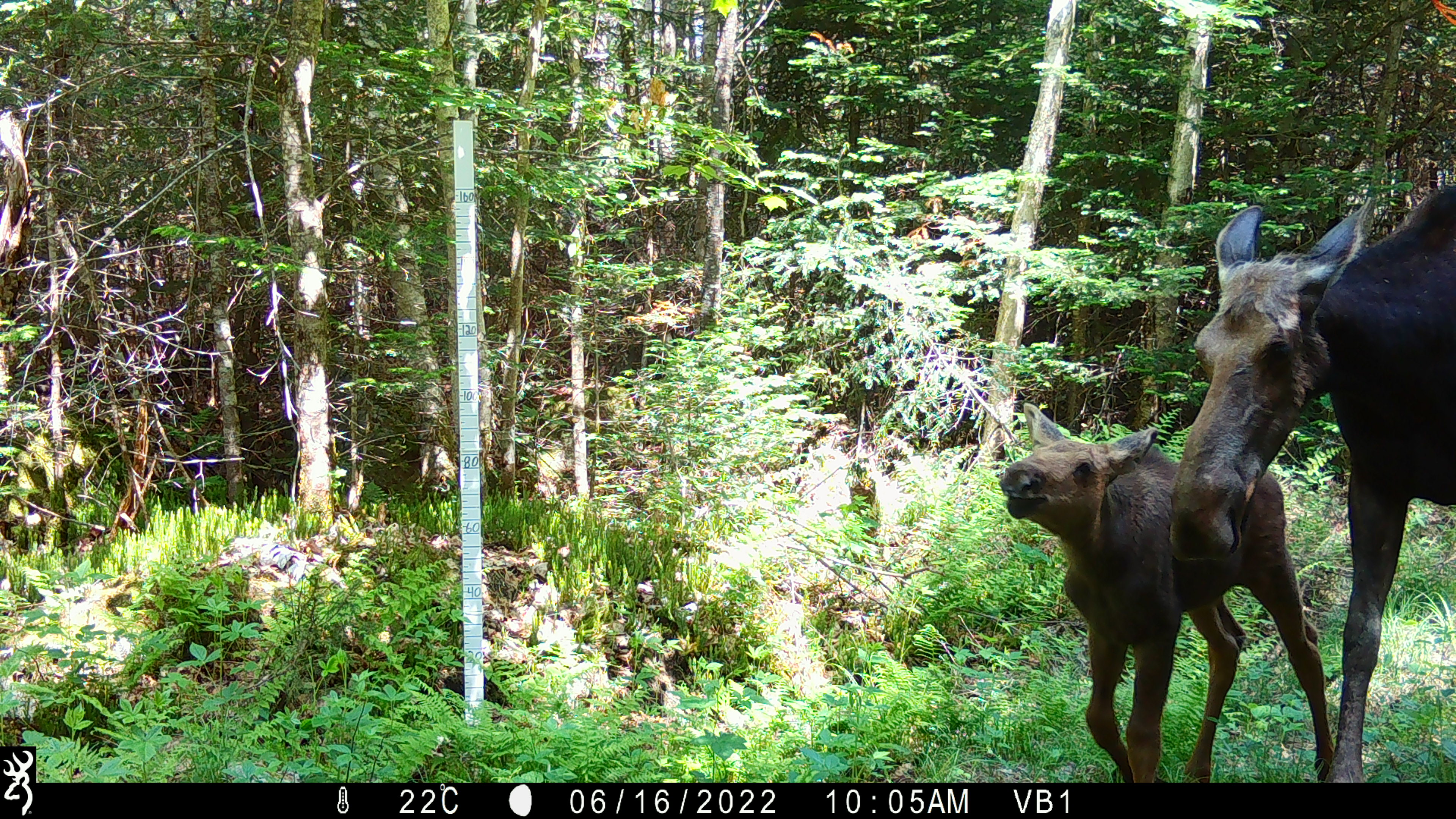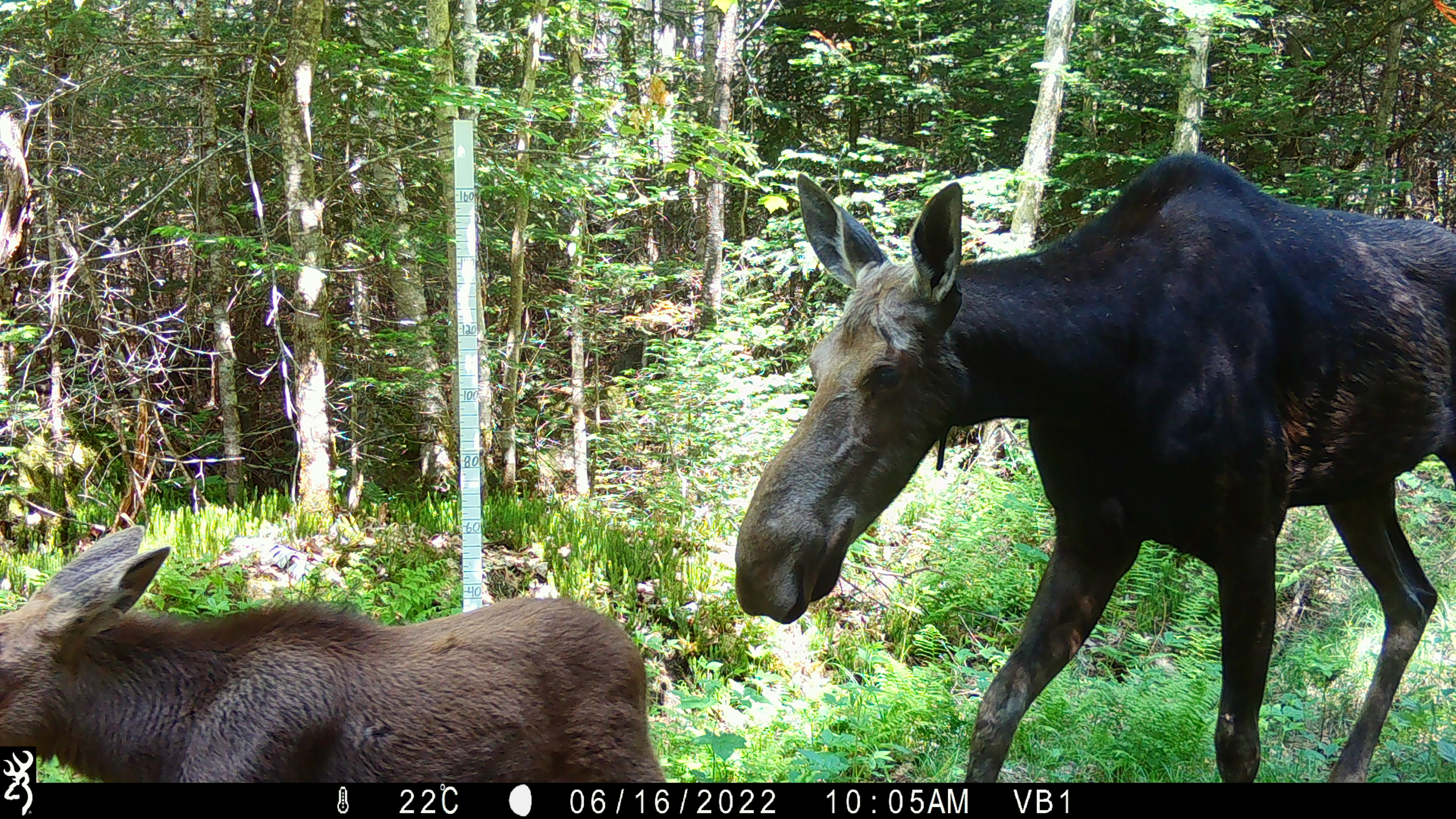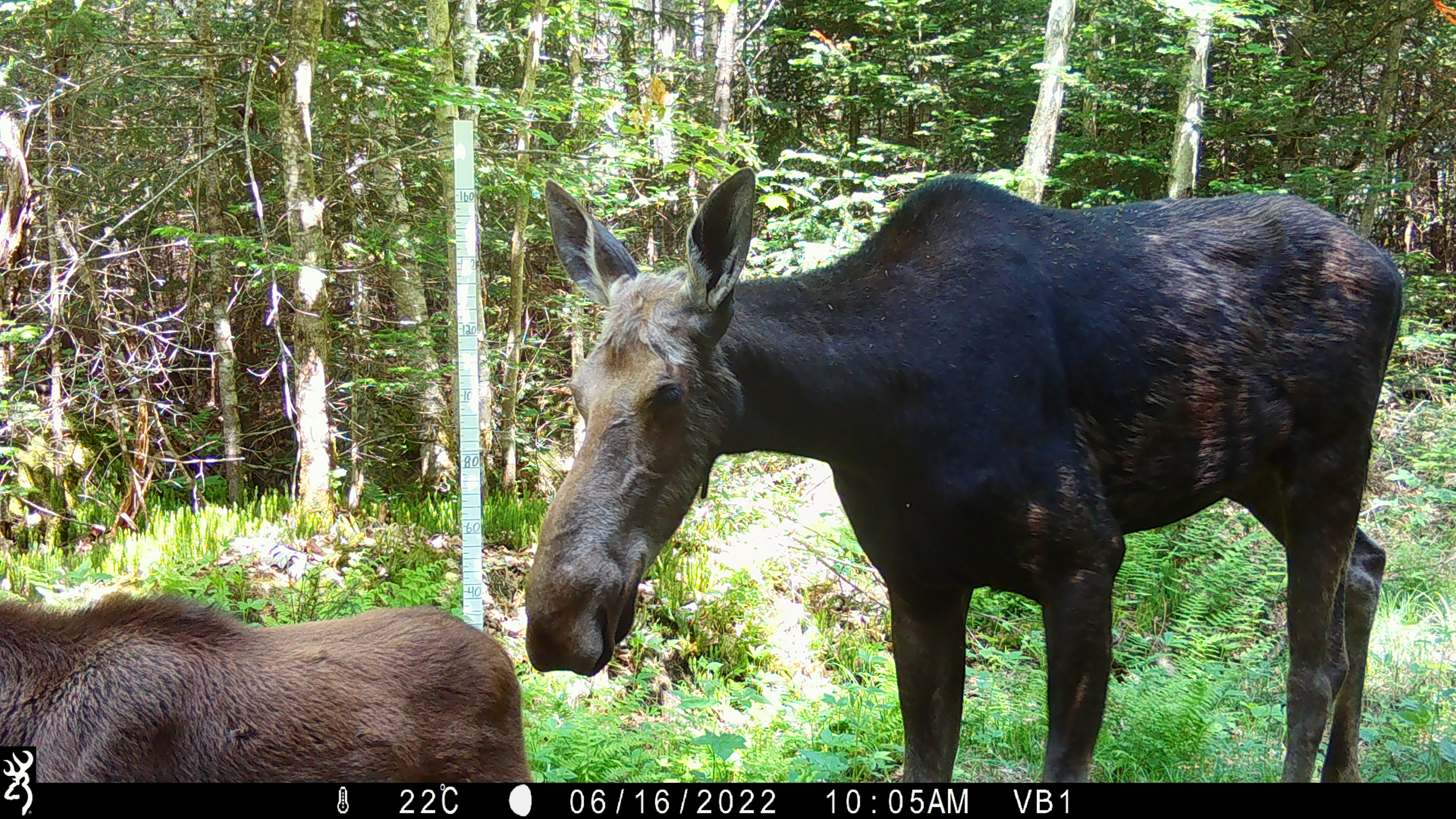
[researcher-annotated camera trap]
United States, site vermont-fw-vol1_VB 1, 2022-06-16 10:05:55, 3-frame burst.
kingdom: Animalia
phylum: Chordata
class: Mammalia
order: Artiodactyla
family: Cervidae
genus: Alces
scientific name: Alces alces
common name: moose